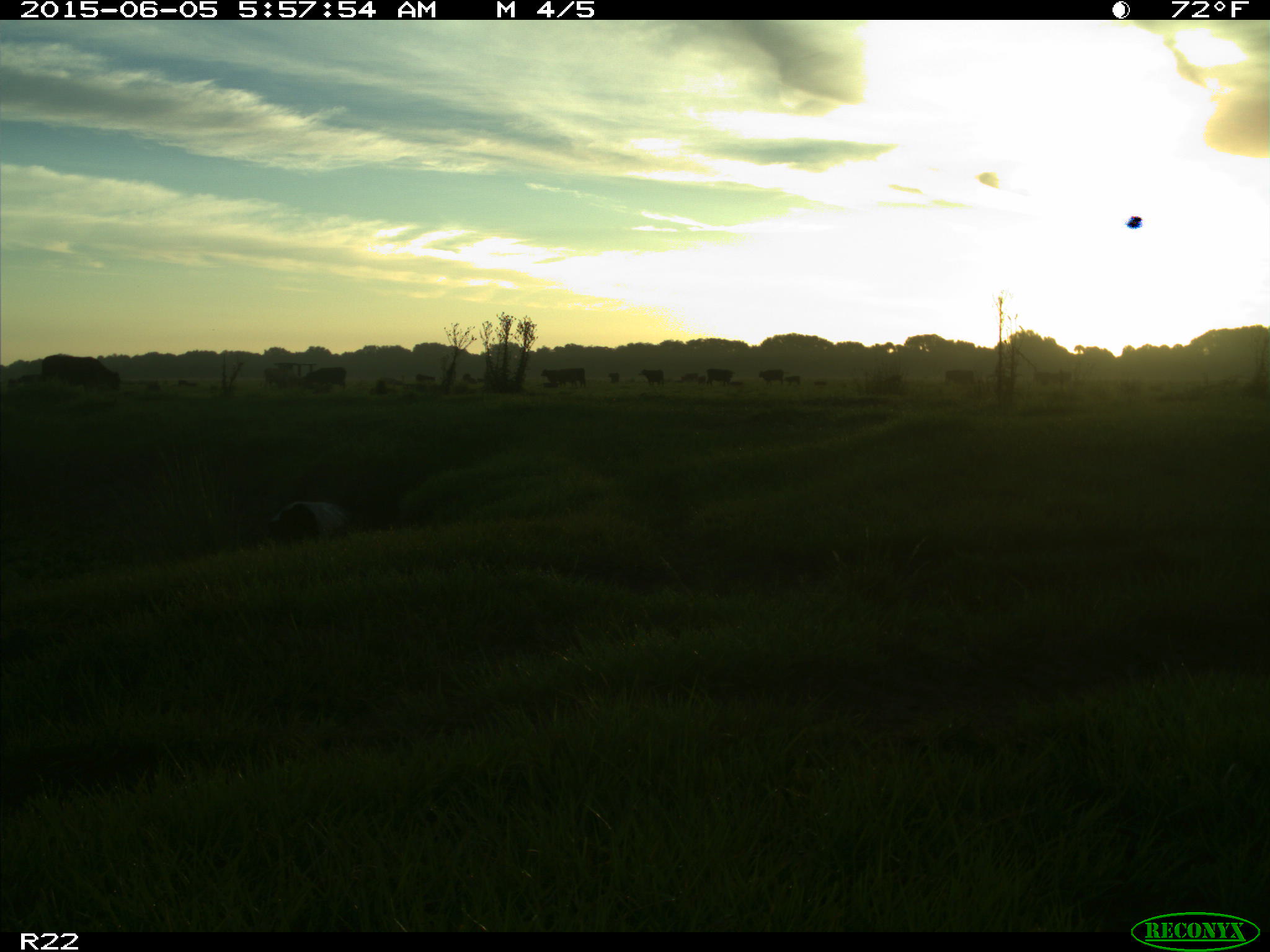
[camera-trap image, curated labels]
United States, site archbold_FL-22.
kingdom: Animalia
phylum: Chordata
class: Mammalia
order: Artiodactyla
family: Bovidae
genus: Bos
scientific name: Bos taurus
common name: domestic cow